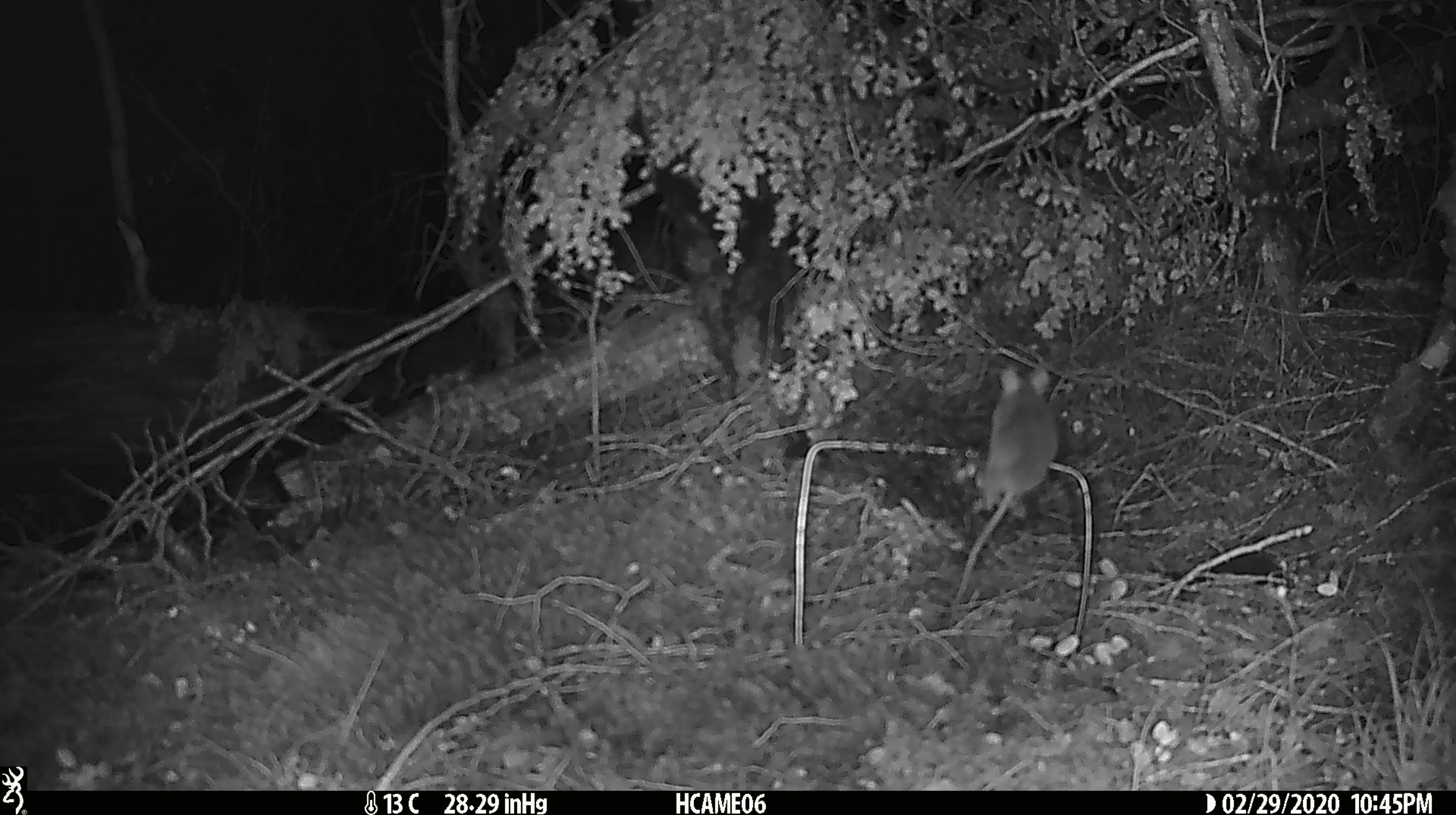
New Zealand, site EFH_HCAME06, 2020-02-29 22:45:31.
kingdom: Animalia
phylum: Chordata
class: Mammalia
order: Rodentia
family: Muridae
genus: Mus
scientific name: Mus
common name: mouse